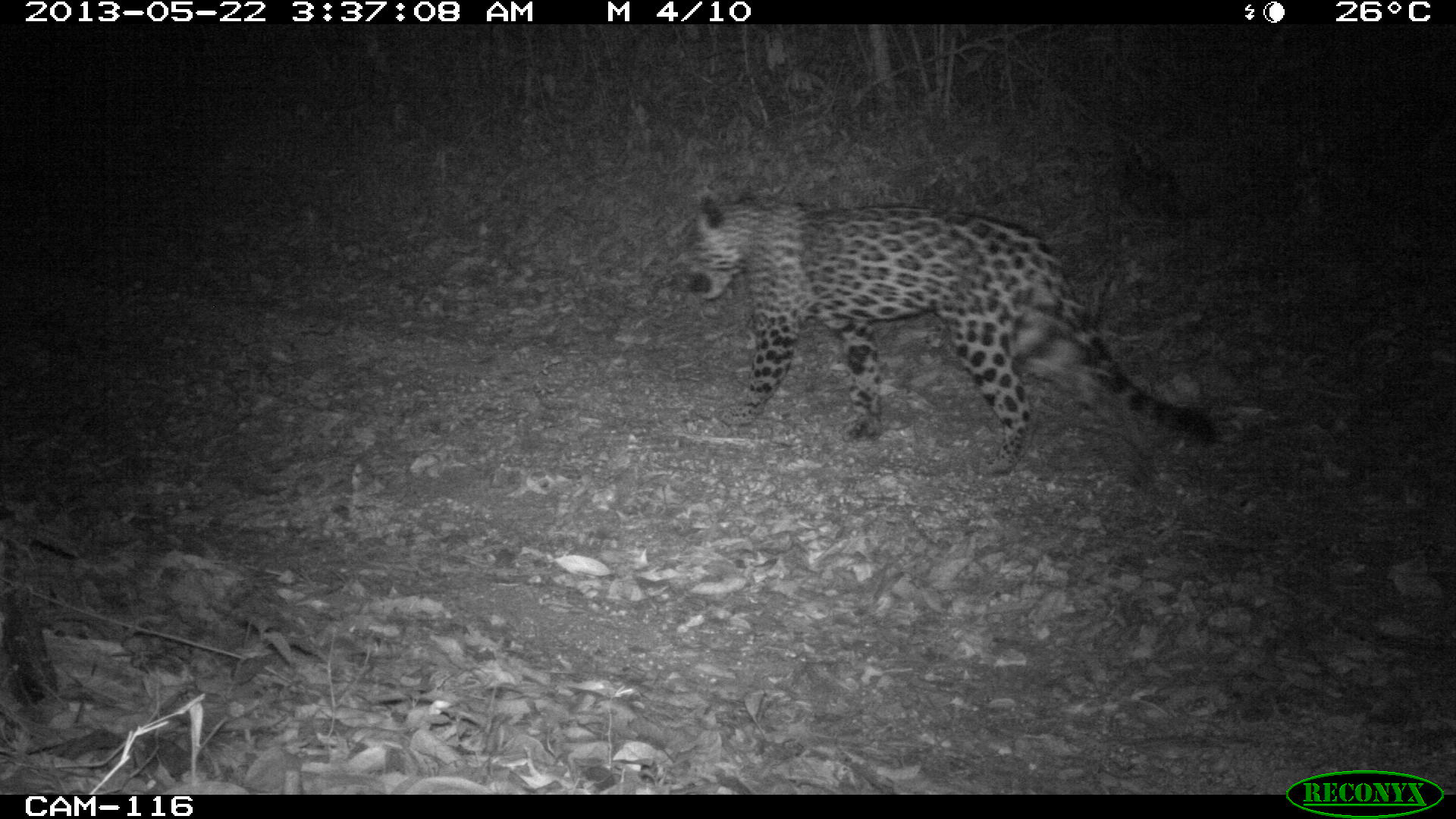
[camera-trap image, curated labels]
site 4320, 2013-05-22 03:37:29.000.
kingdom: Animalia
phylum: Chordata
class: Mammalia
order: Carnivora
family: Felidae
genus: Panthera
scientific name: Panthera onca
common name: jaguar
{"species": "Panthera onca (jaguar)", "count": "1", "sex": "male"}